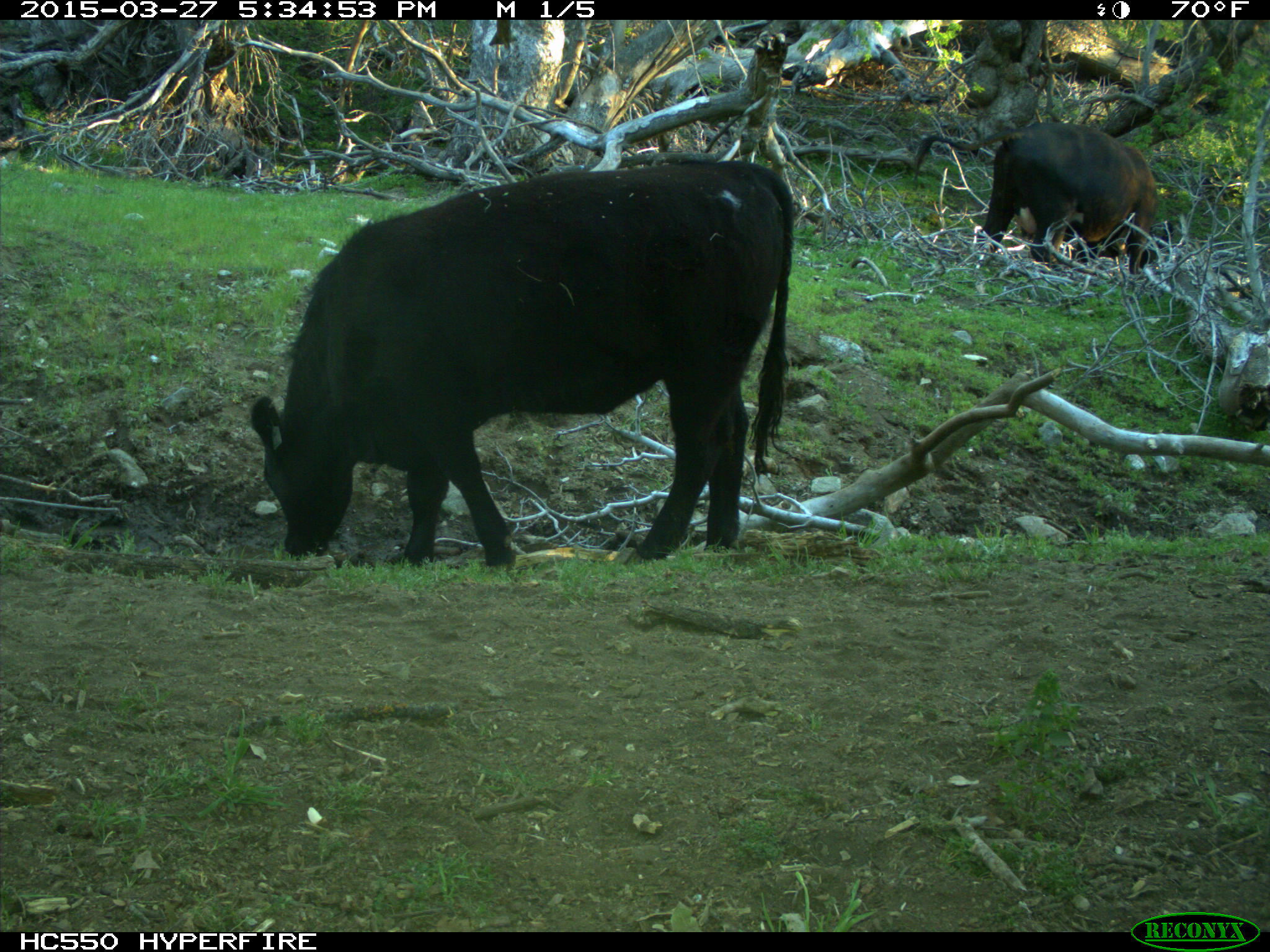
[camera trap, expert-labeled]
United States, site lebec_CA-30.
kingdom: Animalia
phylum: Chordata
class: Mammalia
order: Artiodactyla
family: Bovidae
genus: Bos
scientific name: Bos taurus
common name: domestic cow